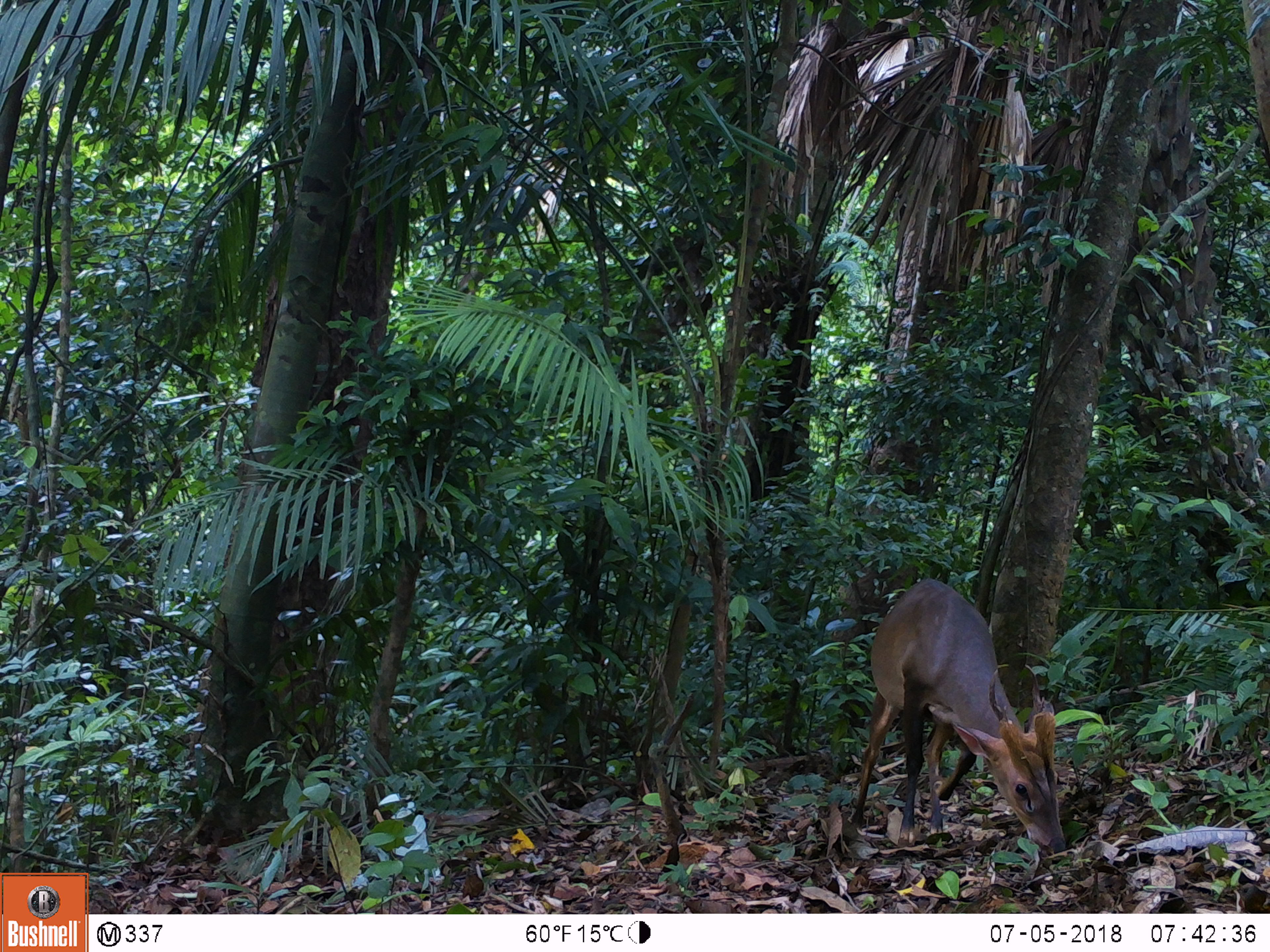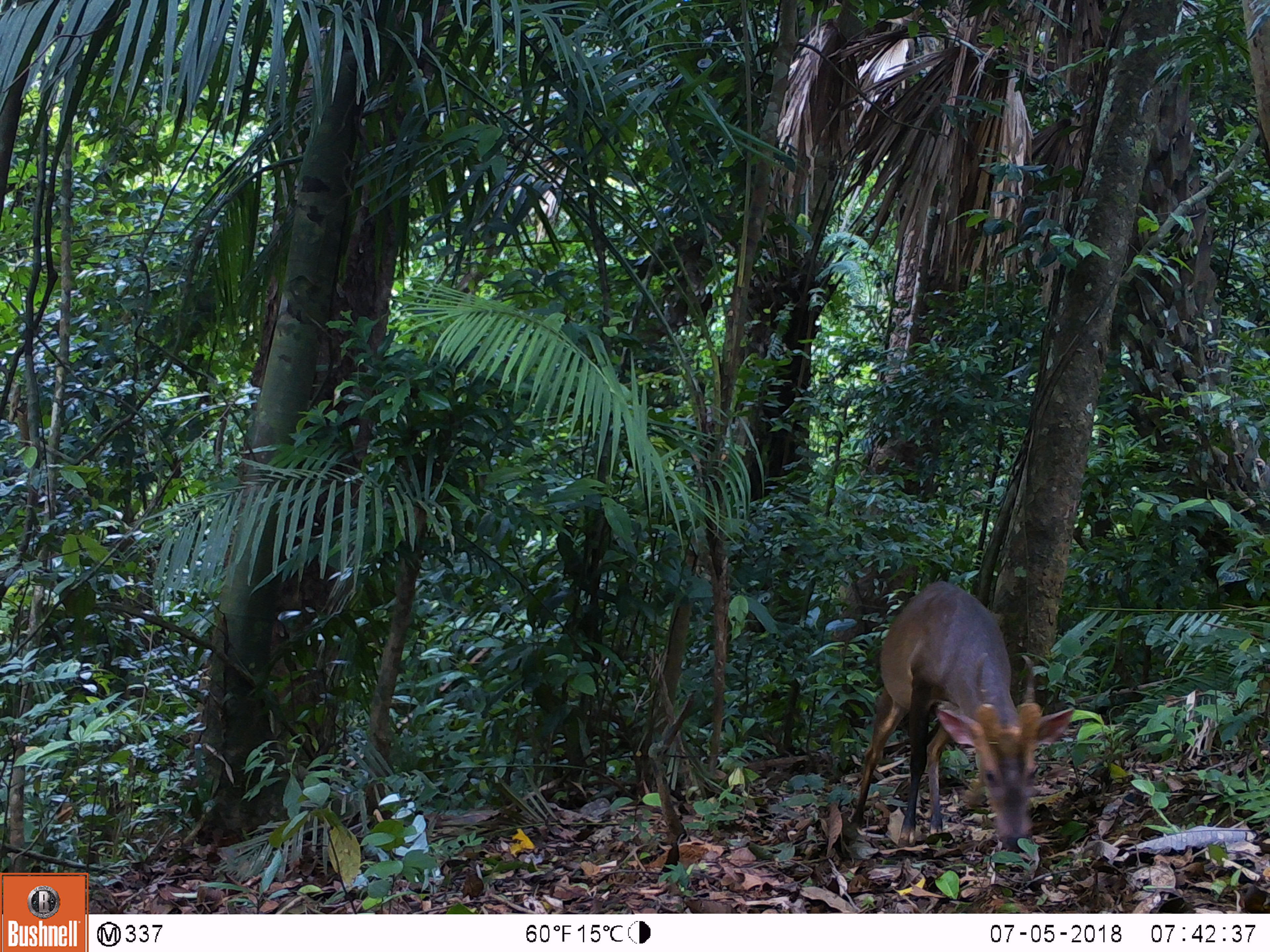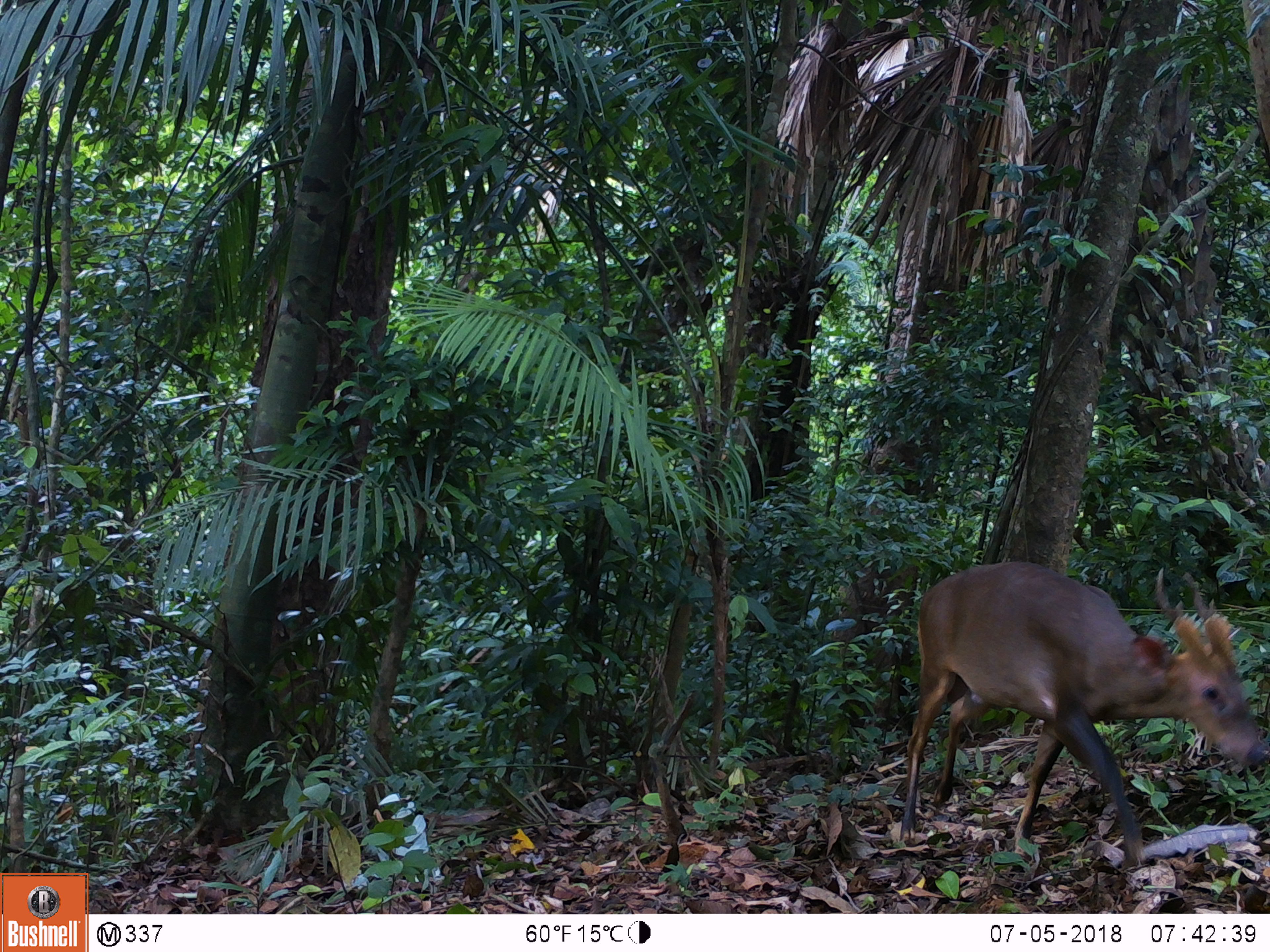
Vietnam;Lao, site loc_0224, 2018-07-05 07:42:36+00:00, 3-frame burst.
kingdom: Animalia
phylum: Chordata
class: Mammalia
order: Artiodactyla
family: Cervidae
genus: Muntiacus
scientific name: Muntiacus vuquangensis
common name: large-antlered muntjac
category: large antlered muntjac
Large antlered muntjac (large-antlered muntjac) (Muntiacus vuquangensis). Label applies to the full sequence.